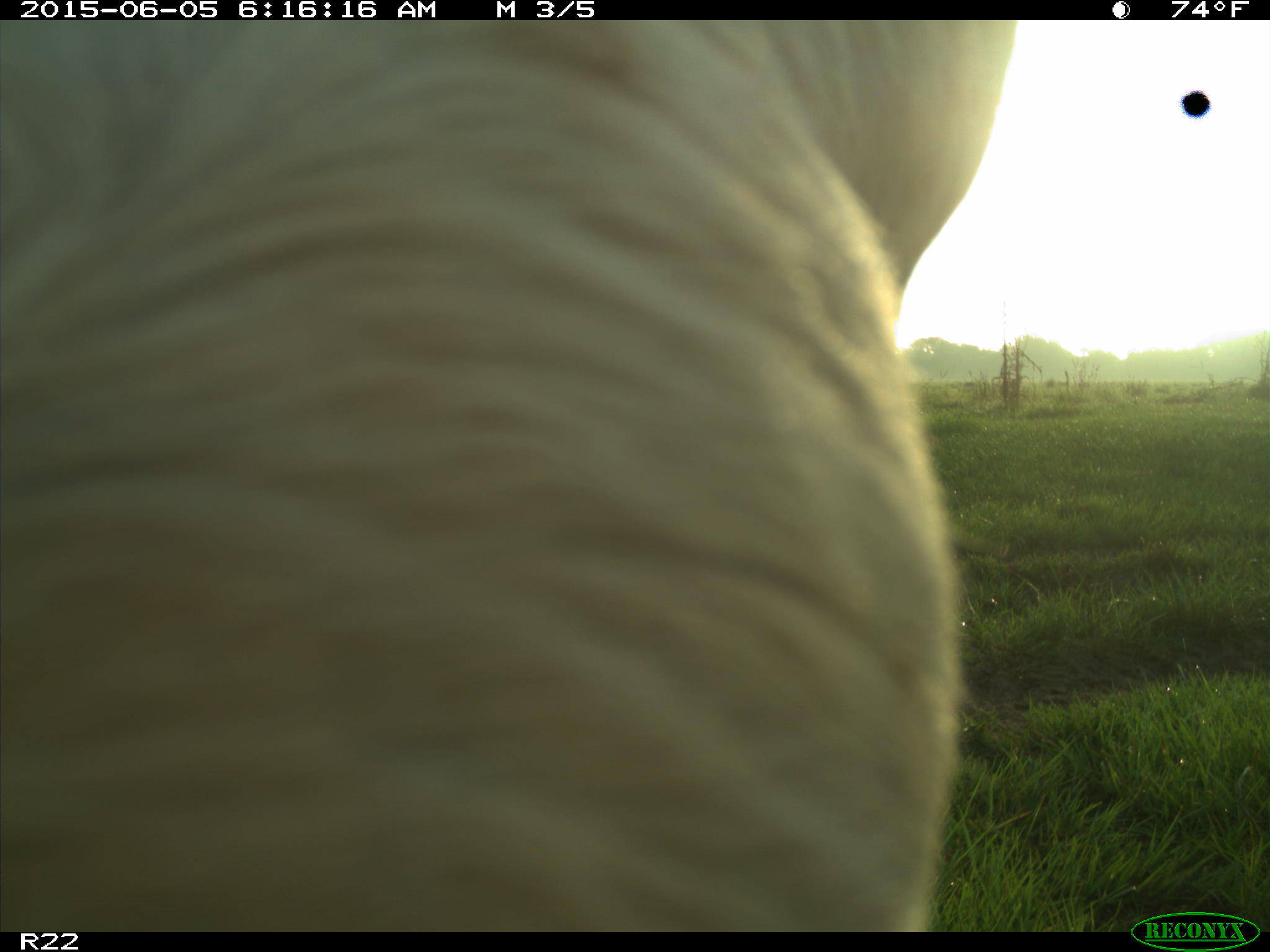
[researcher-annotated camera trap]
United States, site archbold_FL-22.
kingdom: Animalia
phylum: Chordata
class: Mammalia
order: Artiodactyla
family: Bovidae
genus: Bos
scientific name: Bos taurus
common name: domestic cow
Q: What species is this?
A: Bos taurus (domestic cow).